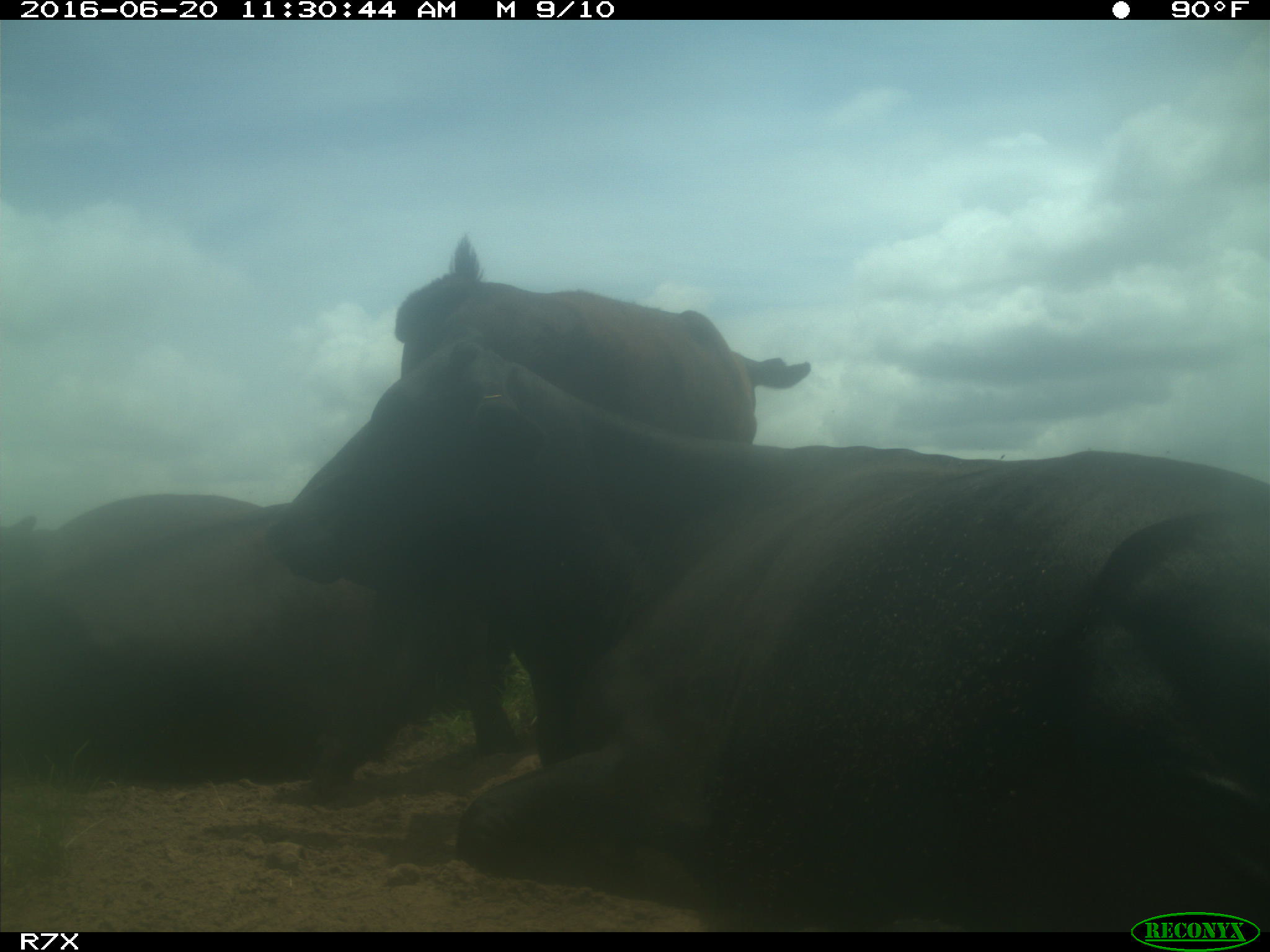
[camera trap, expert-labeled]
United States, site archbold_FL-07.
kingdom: Animalia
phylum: Chordata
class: Mammalia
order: Artiodactyla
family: Bovidae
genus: Bos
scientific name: Bos taurus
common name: domestic cow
Bos taurus (domestic cow).